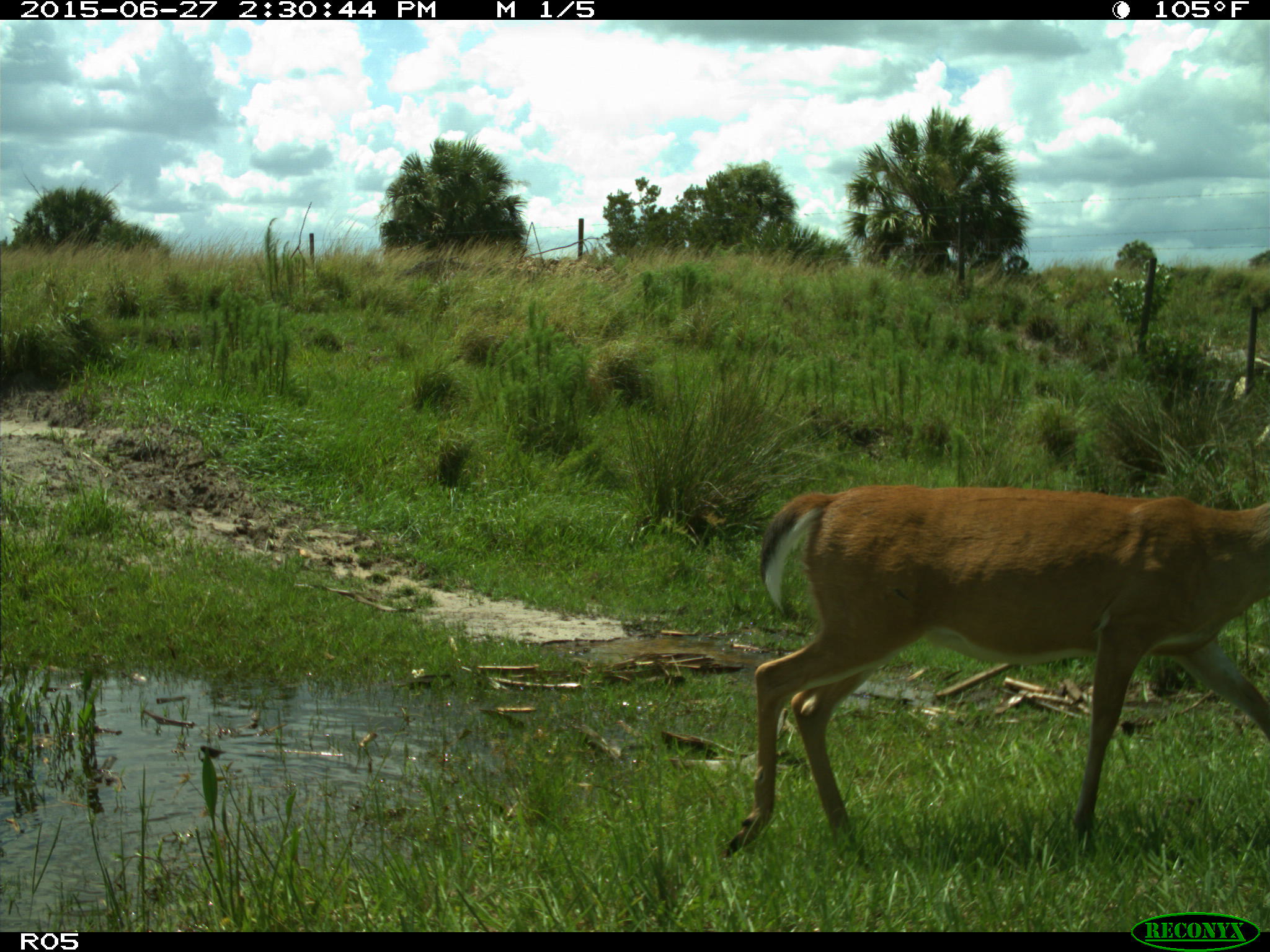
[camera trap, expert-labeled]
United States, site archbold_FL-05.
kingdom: Animalia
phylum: Chordata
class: Mammalia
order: Artiodactyla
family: Cervidae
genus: Odocoileus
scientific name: Odocoileus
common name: deer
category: unidentified deer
Unidentified deer (deer) (Odocoileus).